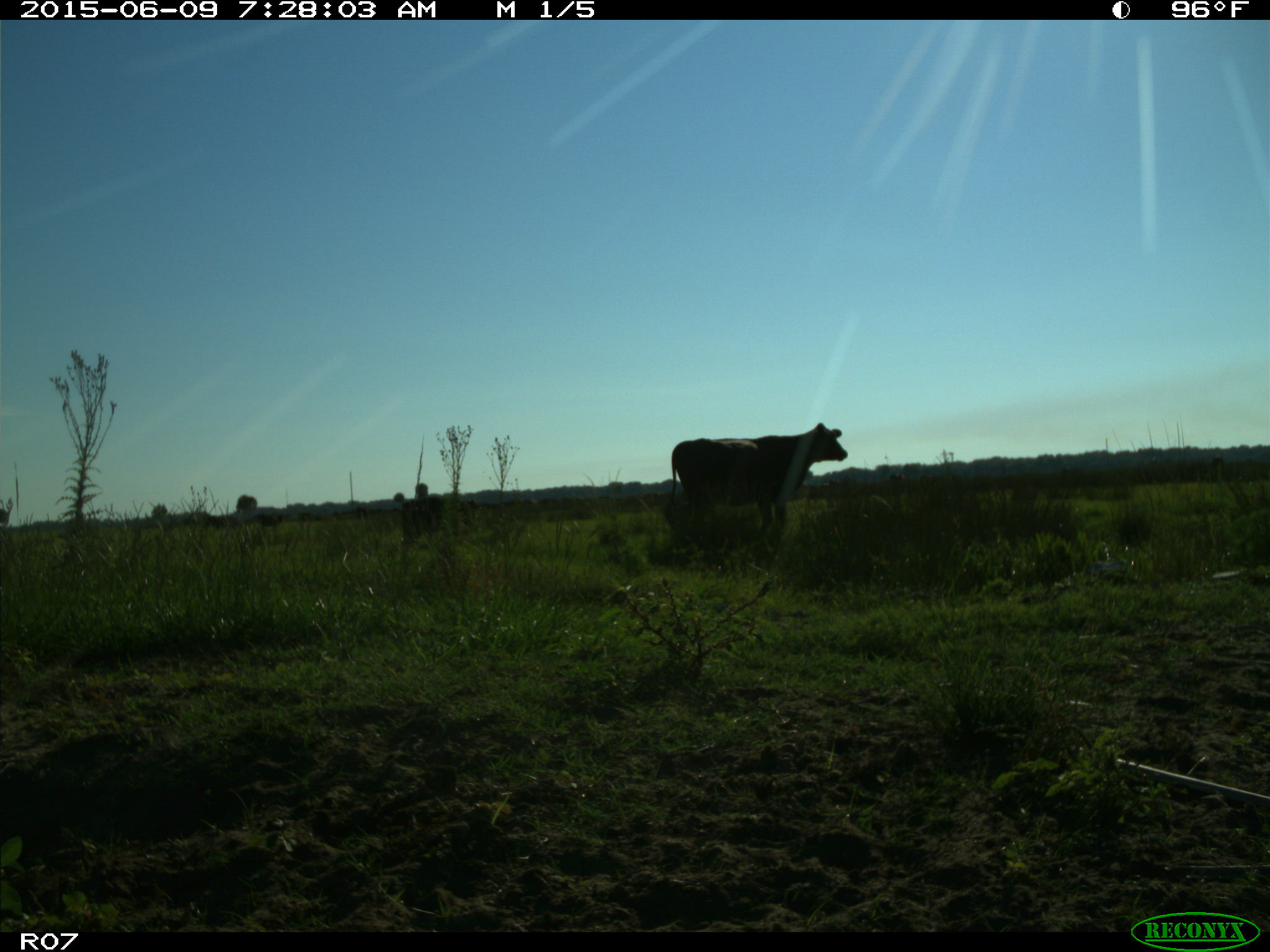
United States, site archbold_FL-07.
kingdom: Animalia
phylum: Chordata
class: Mammalia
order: Artiodactyla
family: Bovidae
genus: Bos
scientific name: Bos taurus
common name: domestic cow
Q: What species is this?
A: Bos taurus (domestic cow).